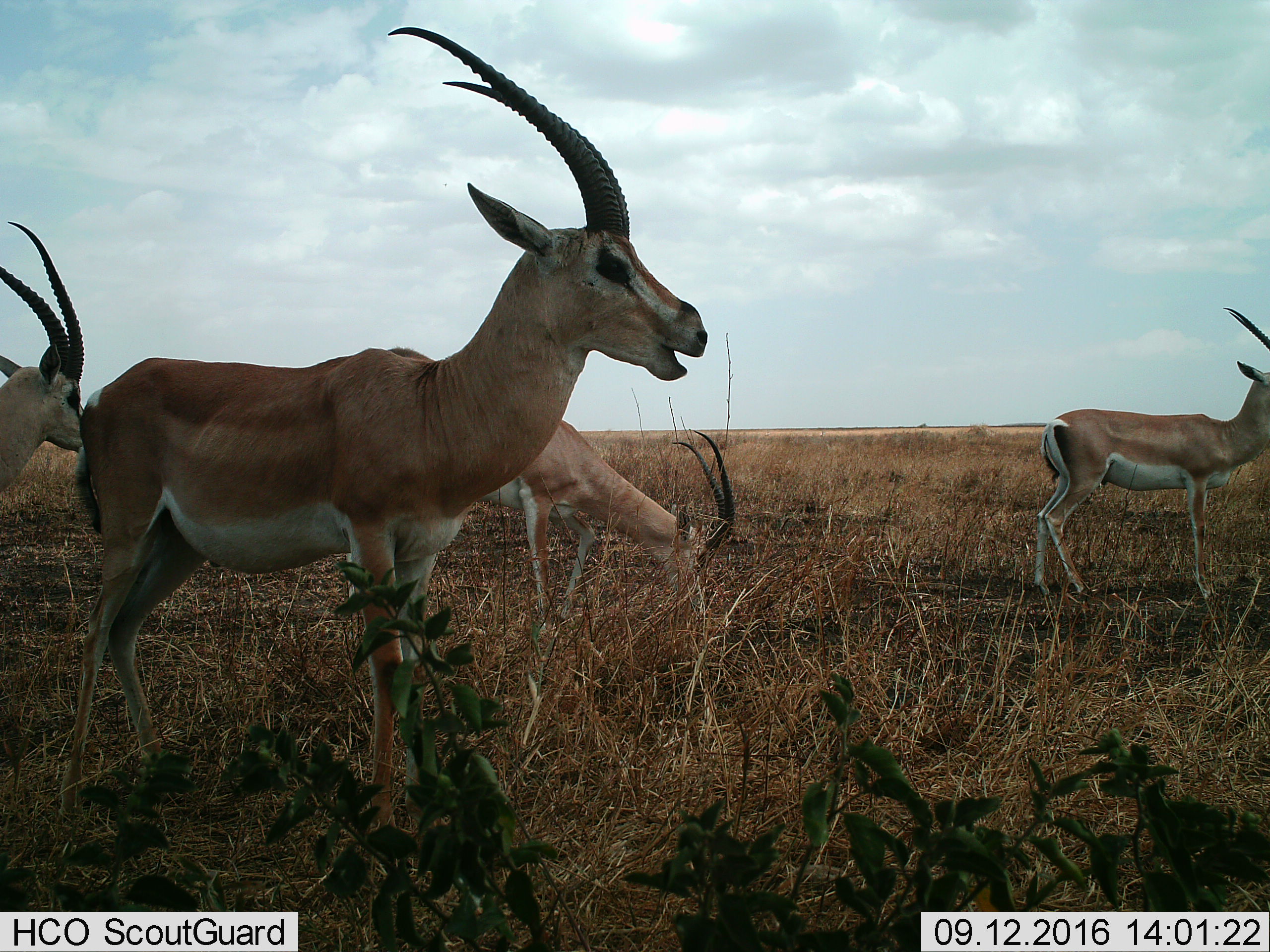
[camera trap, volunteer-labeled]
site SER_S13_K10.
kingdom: Animalia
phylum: Chordata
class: Mammalia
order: Artiodactyla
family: Bovidae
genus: Nanger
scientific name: Nanger granti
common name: grant's gazelle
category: gazellegrants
Gazellegrants (grant's gazelle) (Nanger granti), count 4. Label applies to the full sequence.